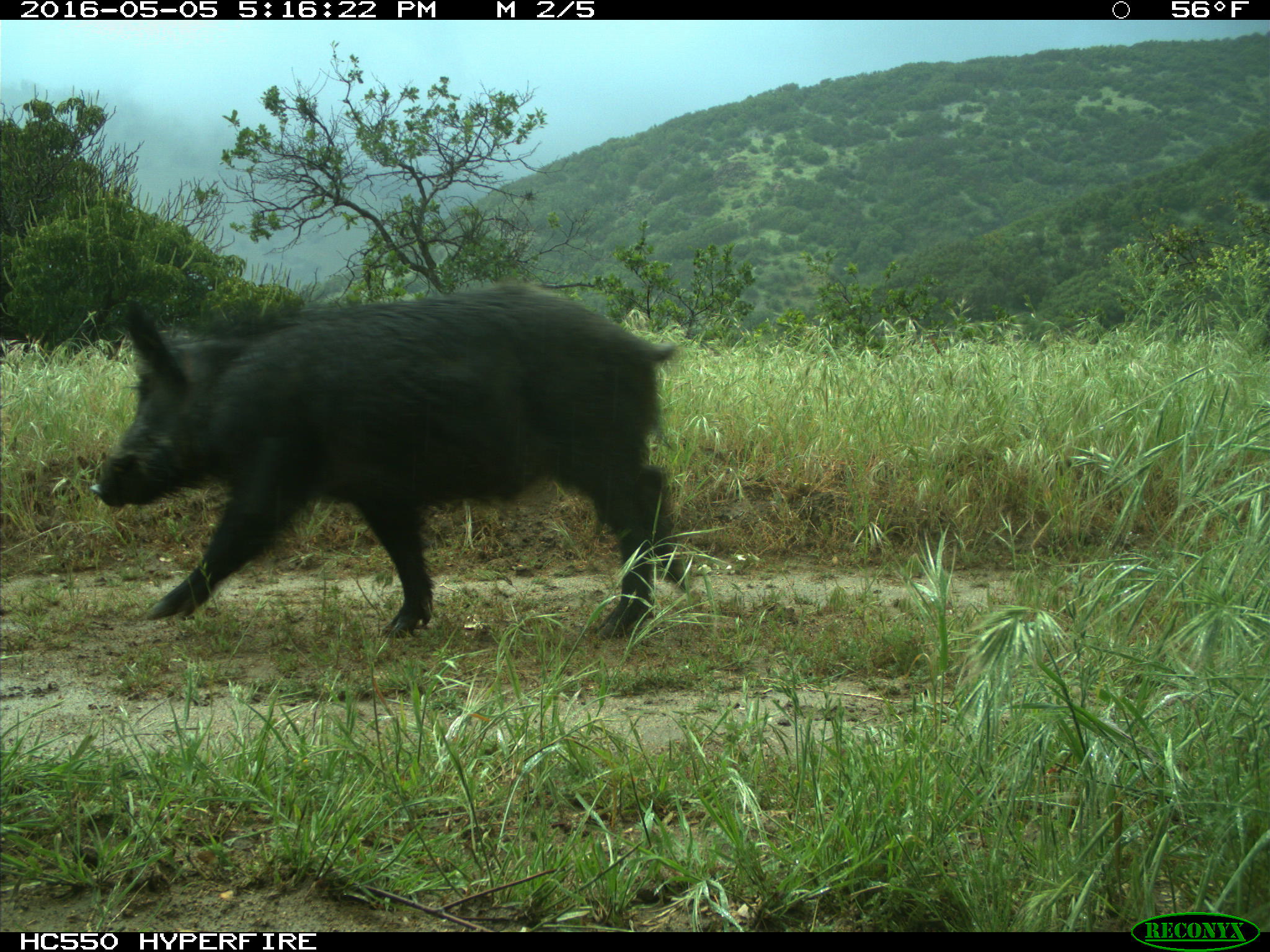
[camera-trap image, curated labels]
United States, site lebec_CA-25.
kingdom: Animalia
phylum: Chordata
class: Mammalia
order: Artiodactyla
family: Suidae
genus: Sus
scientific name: Sus scrofa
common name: wild boar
Sus scrofa (wild boar).